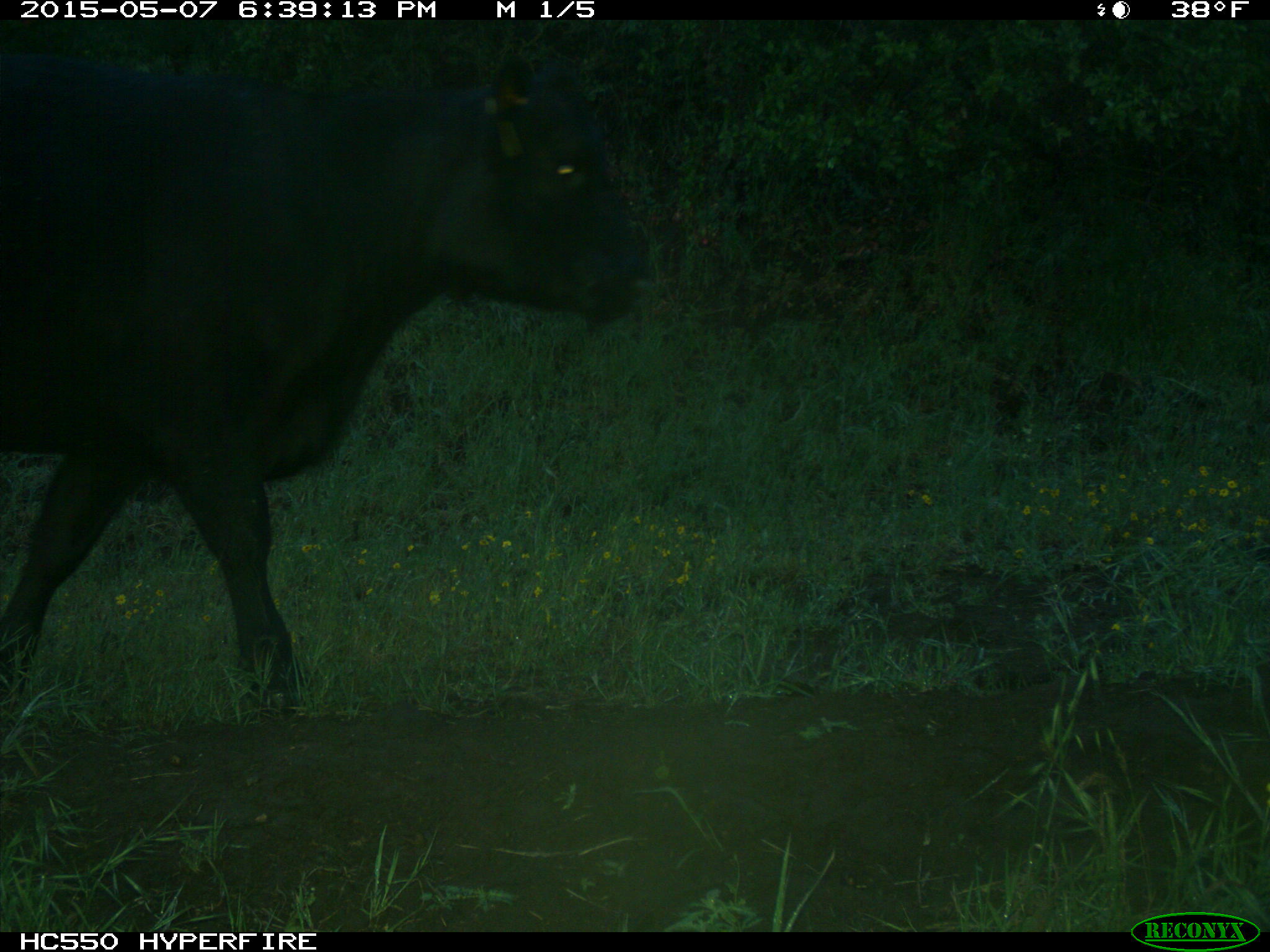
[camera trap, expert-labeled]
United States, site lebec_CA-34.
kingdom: Animalia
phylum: Chordata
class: Mammalia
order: Artiodactyla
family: Bovidae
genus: Bos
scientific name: Bos taurus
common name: domestic cow